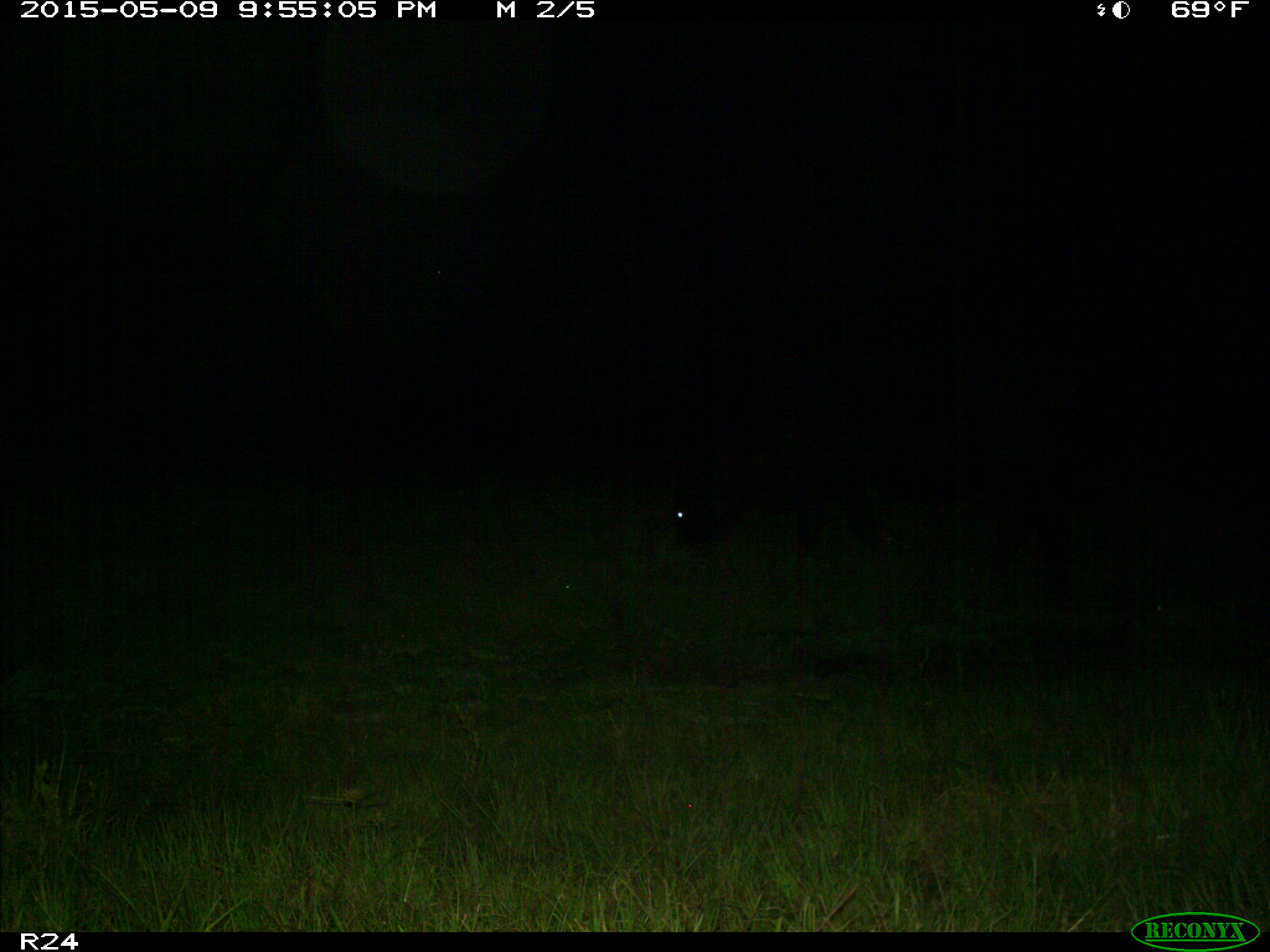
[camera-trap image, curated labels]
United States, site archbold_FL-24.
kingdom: Animalia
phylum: Chordata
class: Mammalia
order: Artiodactyla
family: Bovidae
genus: Bos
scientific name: Bos taurus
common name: domestic cow